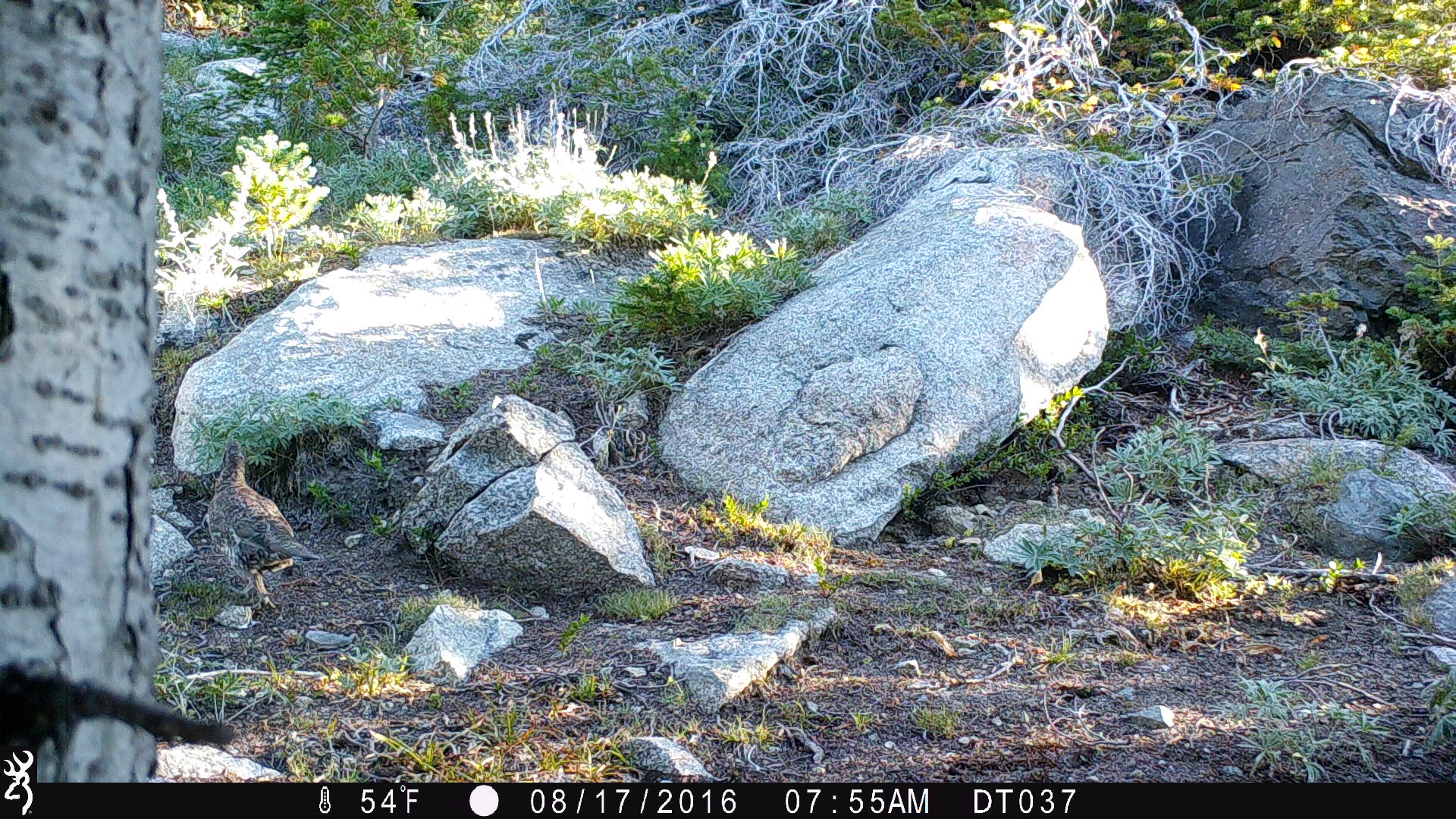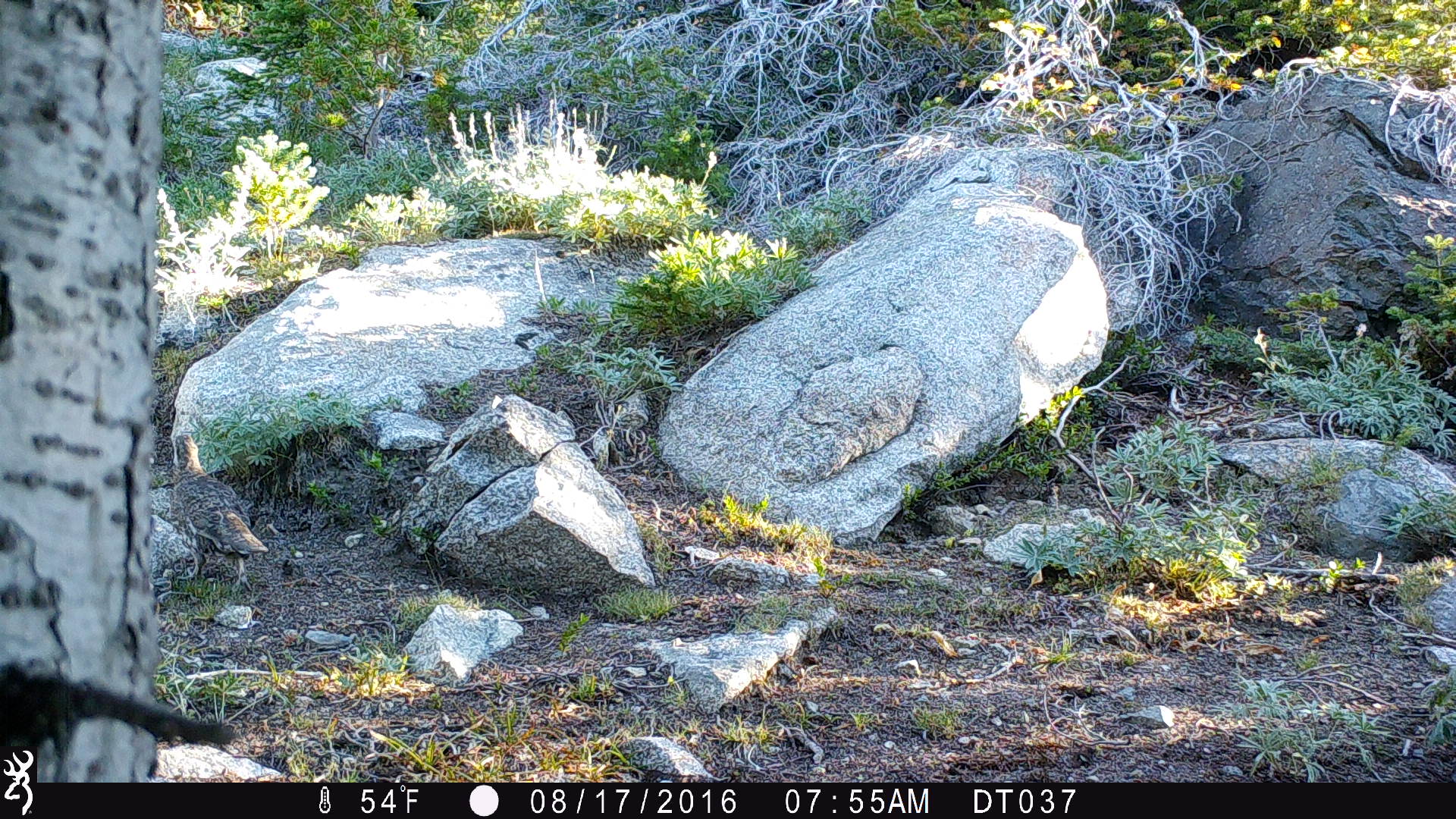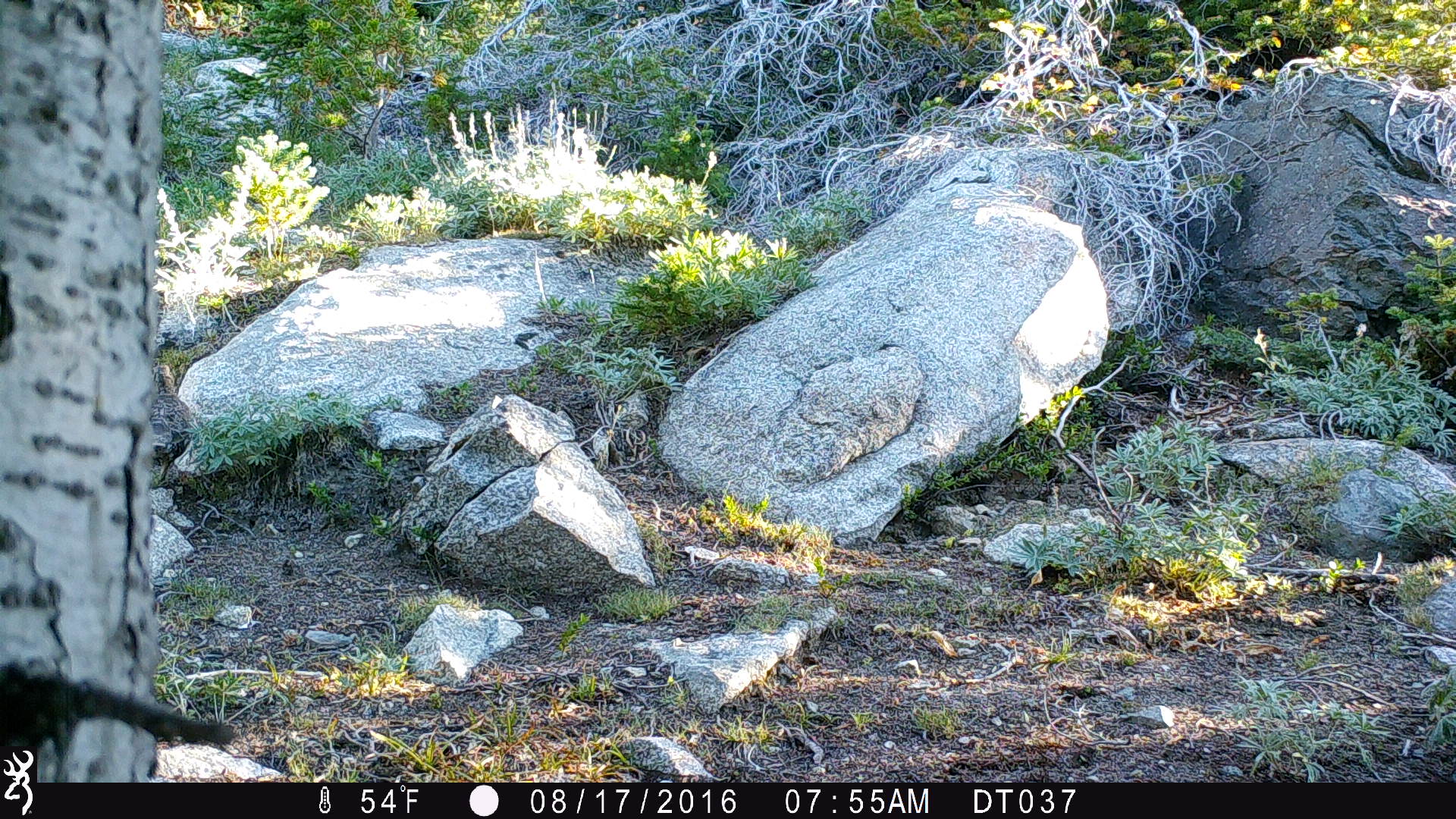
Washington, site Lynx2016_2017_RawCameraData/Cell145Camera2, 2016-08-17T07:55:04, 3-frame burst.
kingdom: Animalia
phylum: Chordata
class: Aves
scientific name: Aves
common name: birds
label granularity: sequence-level